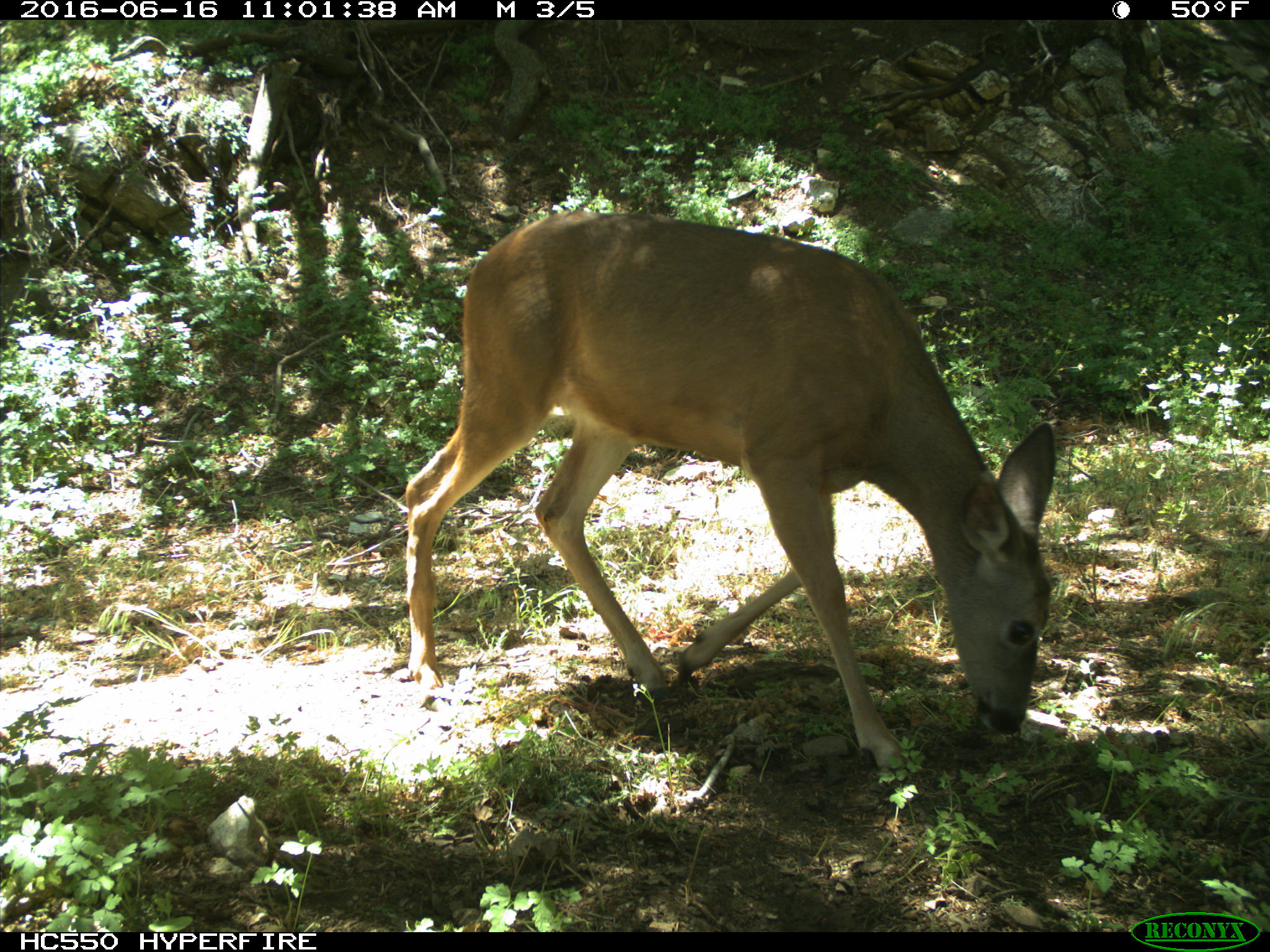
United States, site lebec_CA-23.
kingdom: Animalia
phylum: Chordata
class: Mammalia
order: Artiodactyla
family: Cervidae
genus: Odocoileus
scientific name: Odocoileus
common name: deer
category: unidentified deer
Unidentified deer (deer) (Odocoileus).